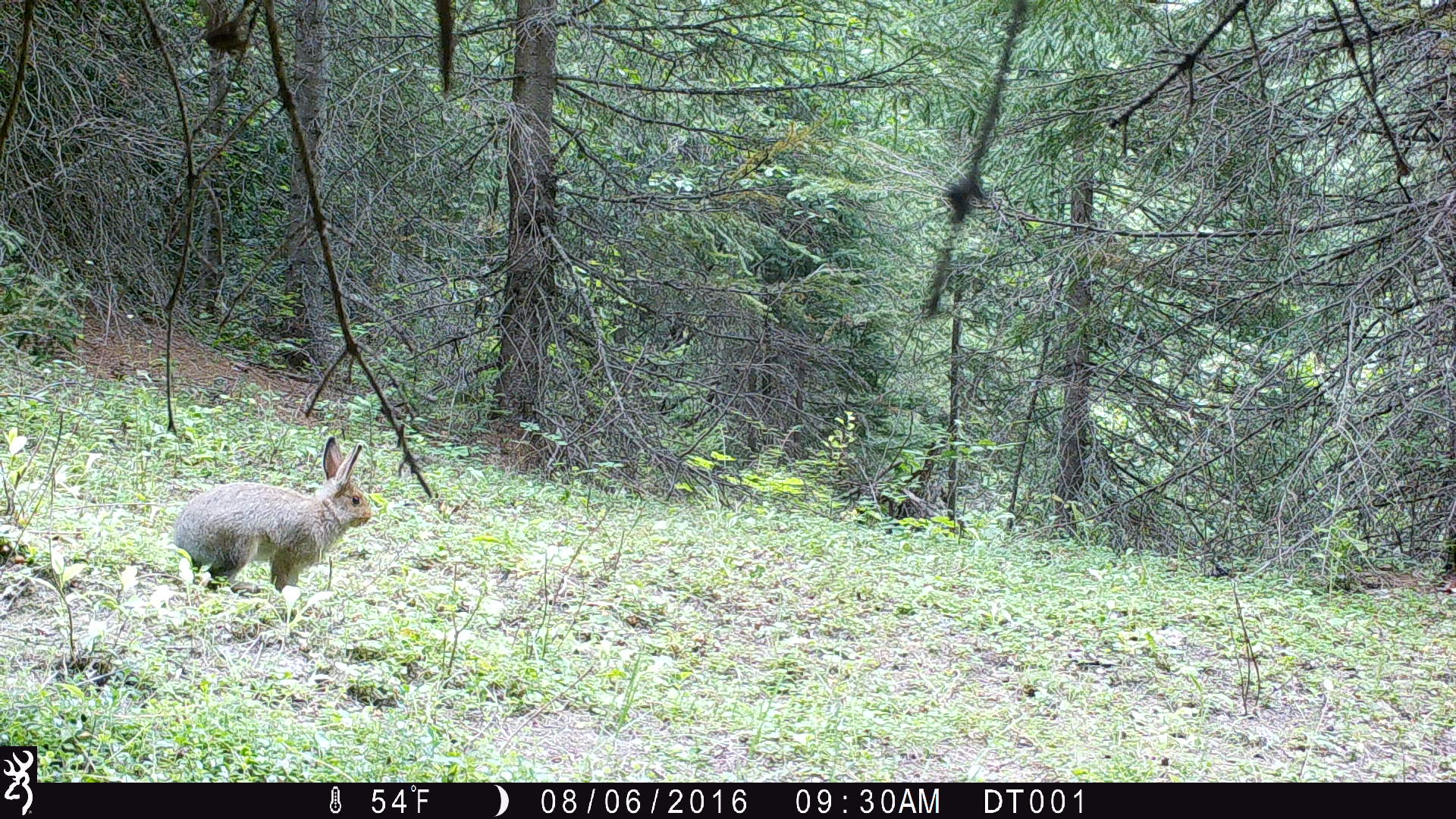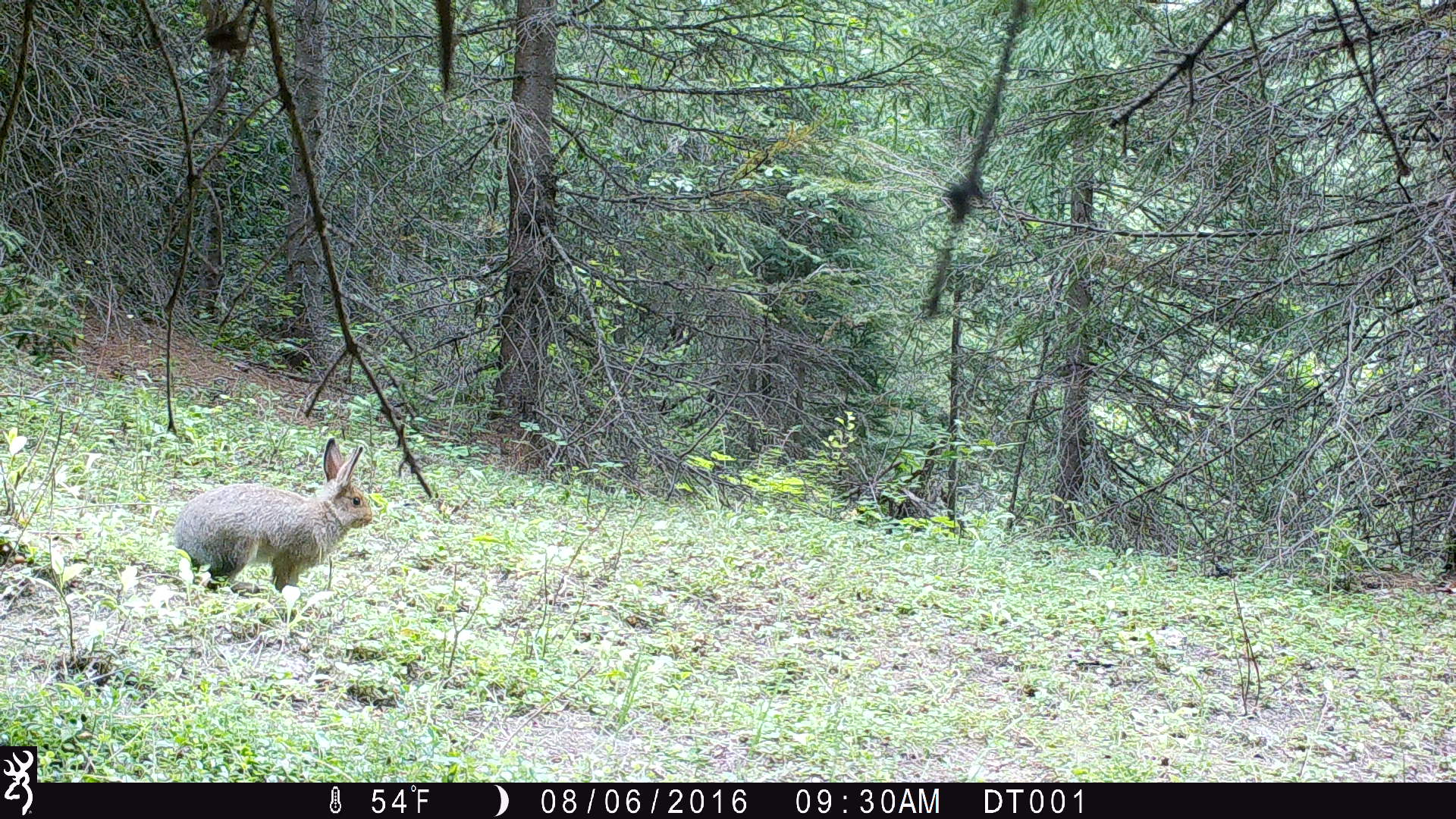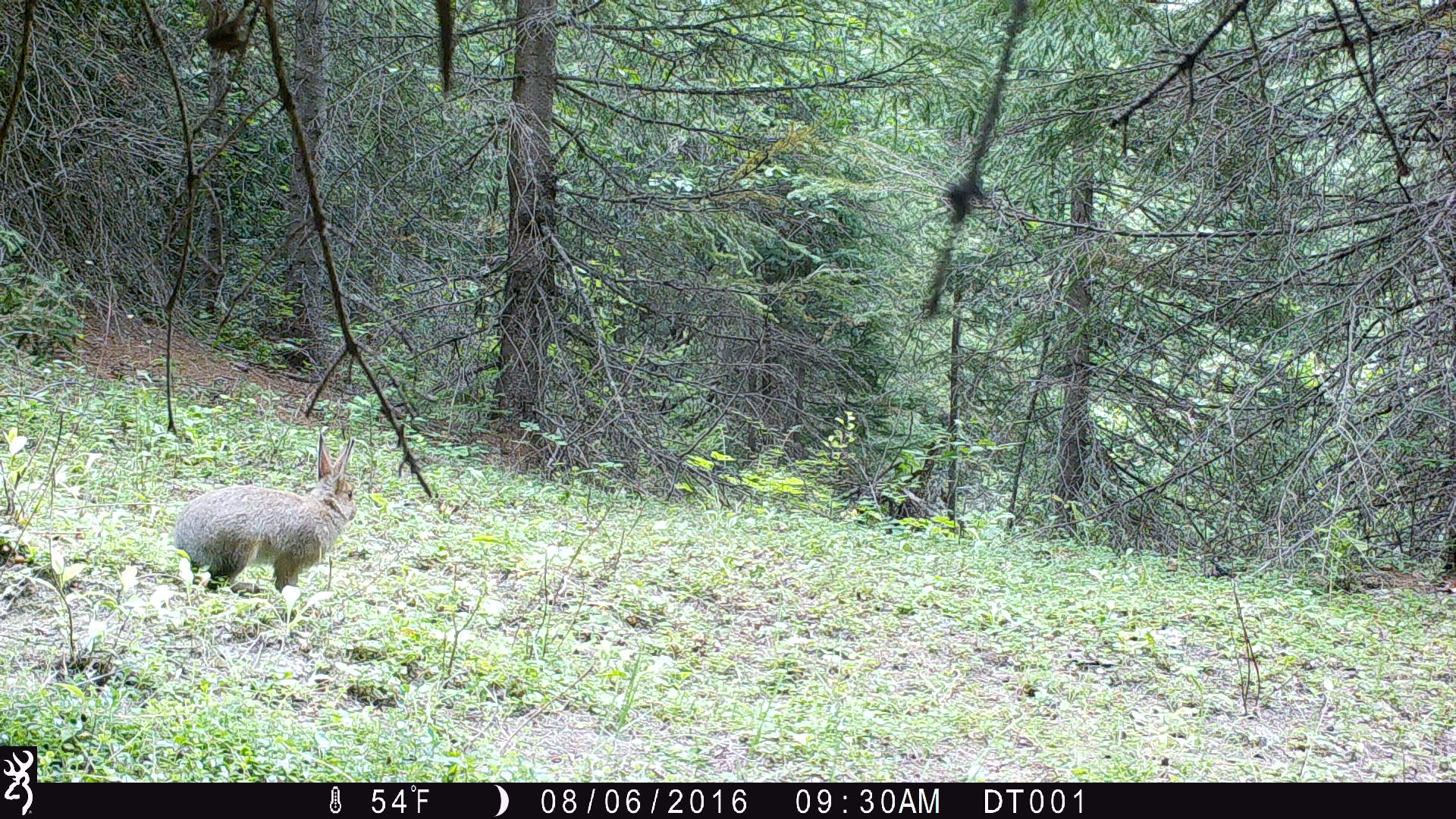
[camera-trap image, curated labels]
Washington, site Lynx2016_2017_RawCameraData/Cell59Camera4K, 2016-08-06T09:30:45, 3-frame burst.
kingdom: Animalia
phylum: Chordata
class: Mammalia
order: Lagomorpha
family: Leporidae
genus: Lepus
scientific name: Lepus americanus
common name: snowshoe hare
Lepus americanus (snowshoe hare). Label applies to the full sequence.